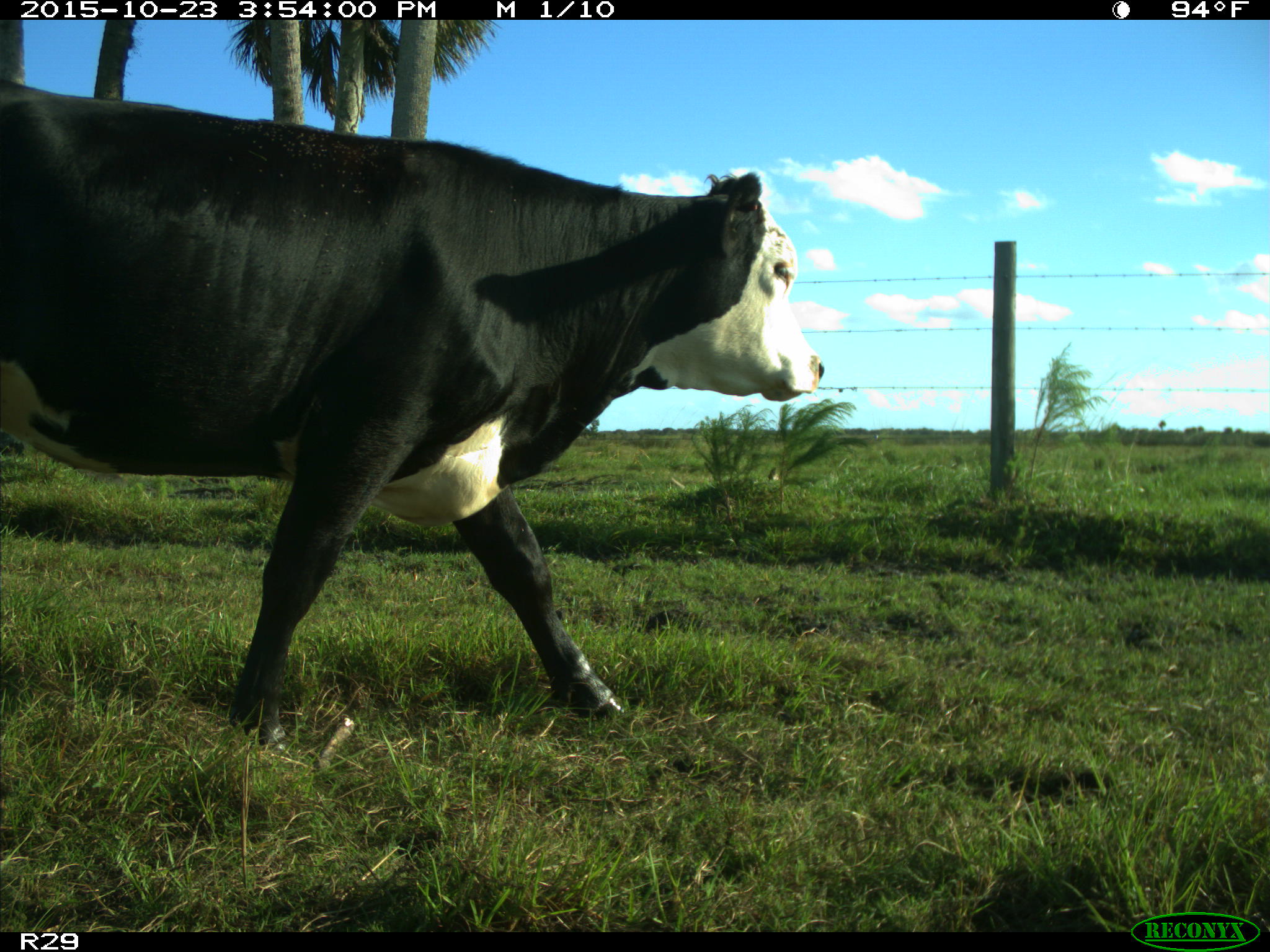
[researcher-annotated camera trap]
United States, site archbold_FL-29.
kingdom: Animalia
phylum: Chordata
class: Mammalia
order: Artiodactyla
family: Bovidae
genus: Bos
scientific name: Bos taurus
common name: domestic cow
Bos taurus (domestic cow).